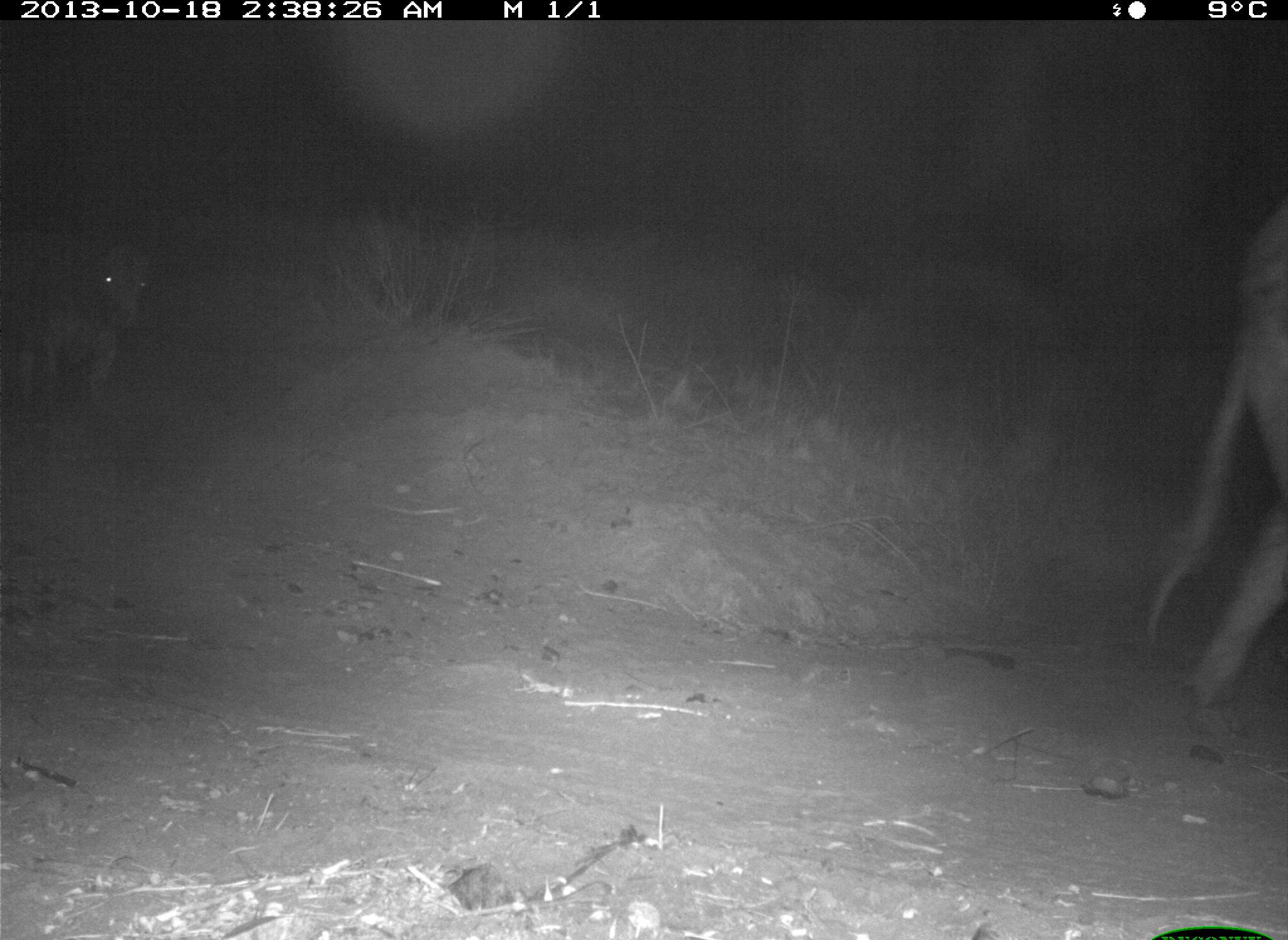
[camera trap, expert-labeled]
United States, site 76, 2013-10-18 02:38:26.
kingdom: Animalia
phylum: Chordata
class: Mammalia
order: Artiodactyla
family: Bovidae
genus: Bos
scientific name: Bos taurus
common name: cow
Cow (Bos taurus).